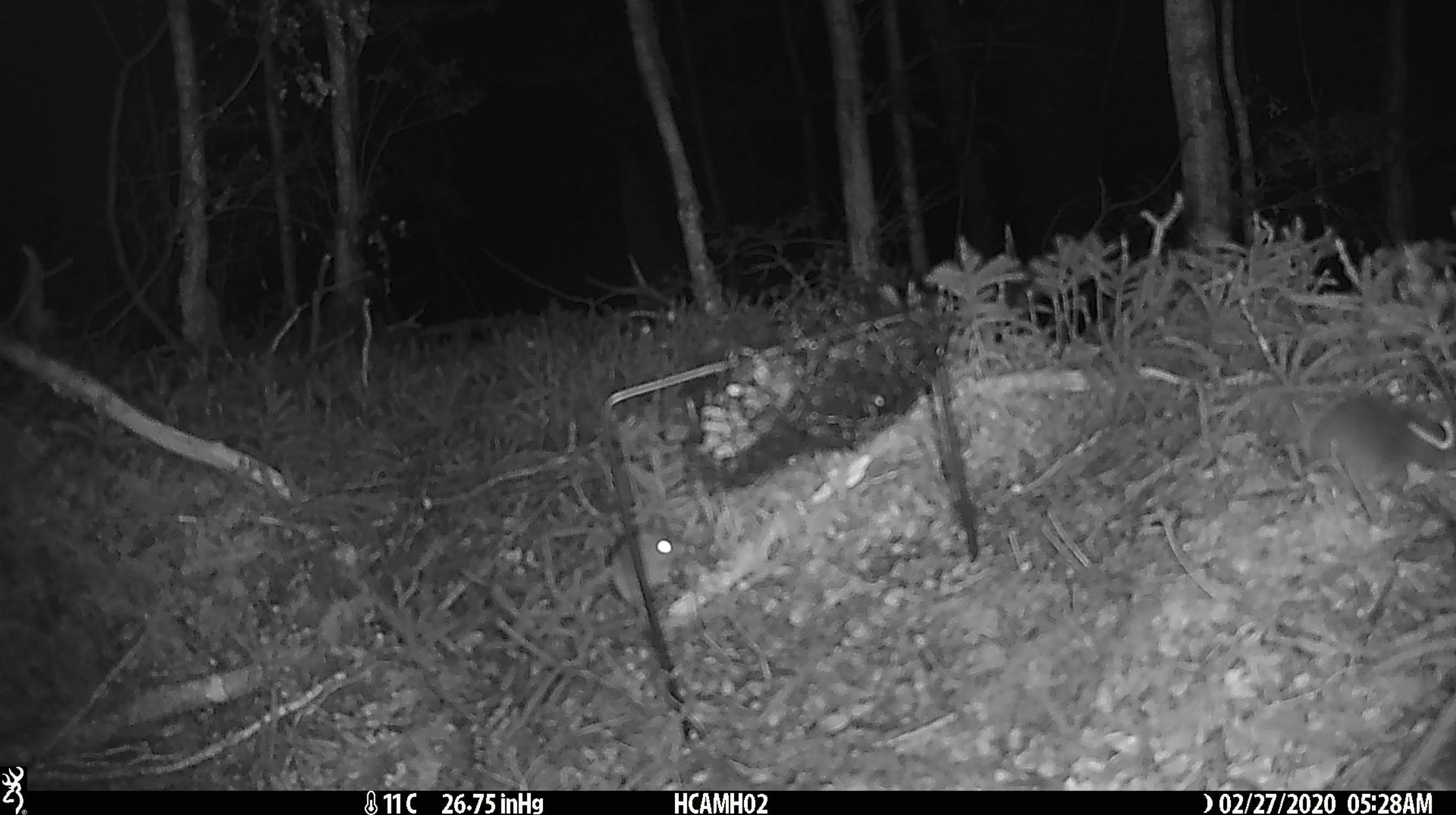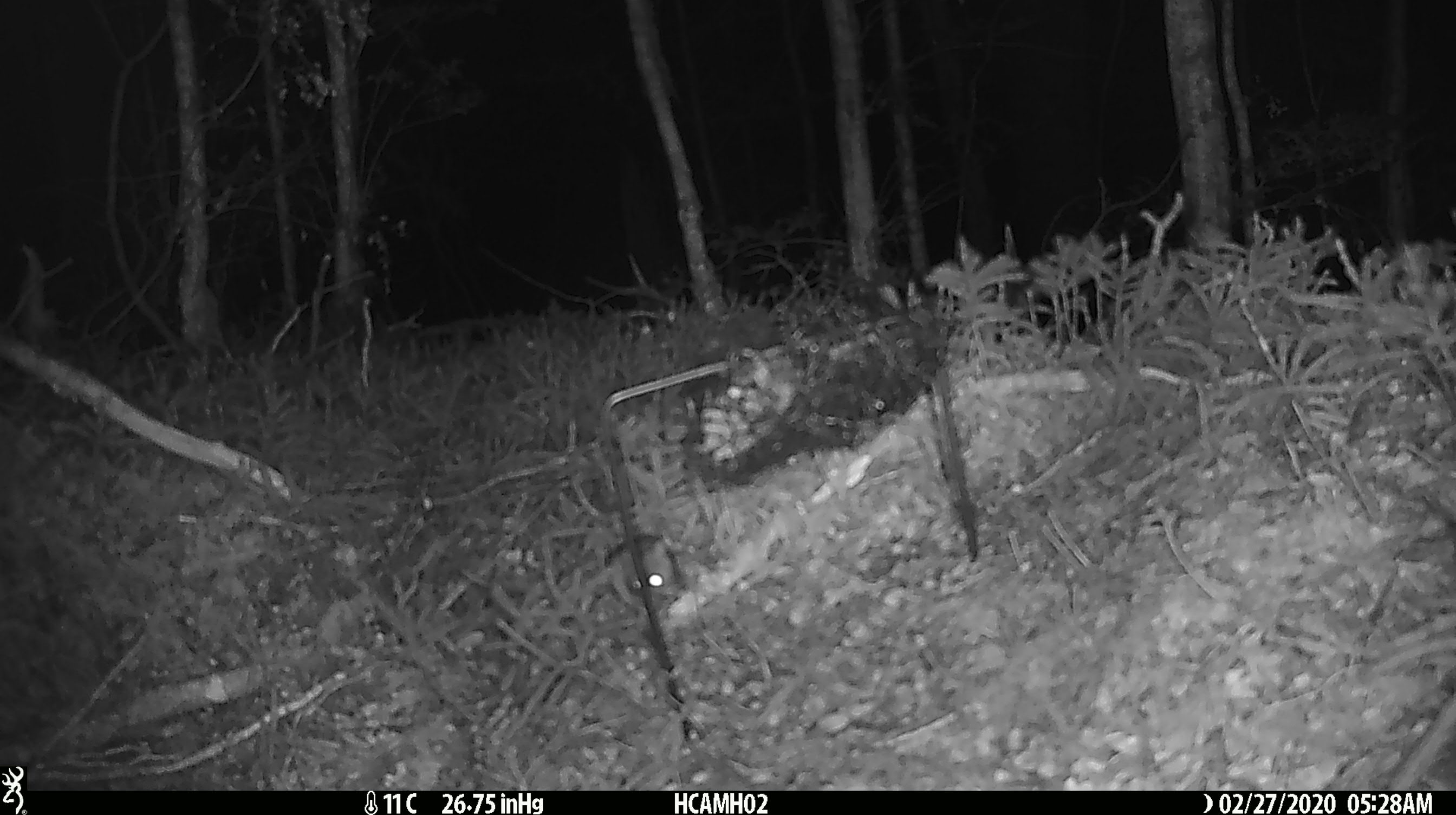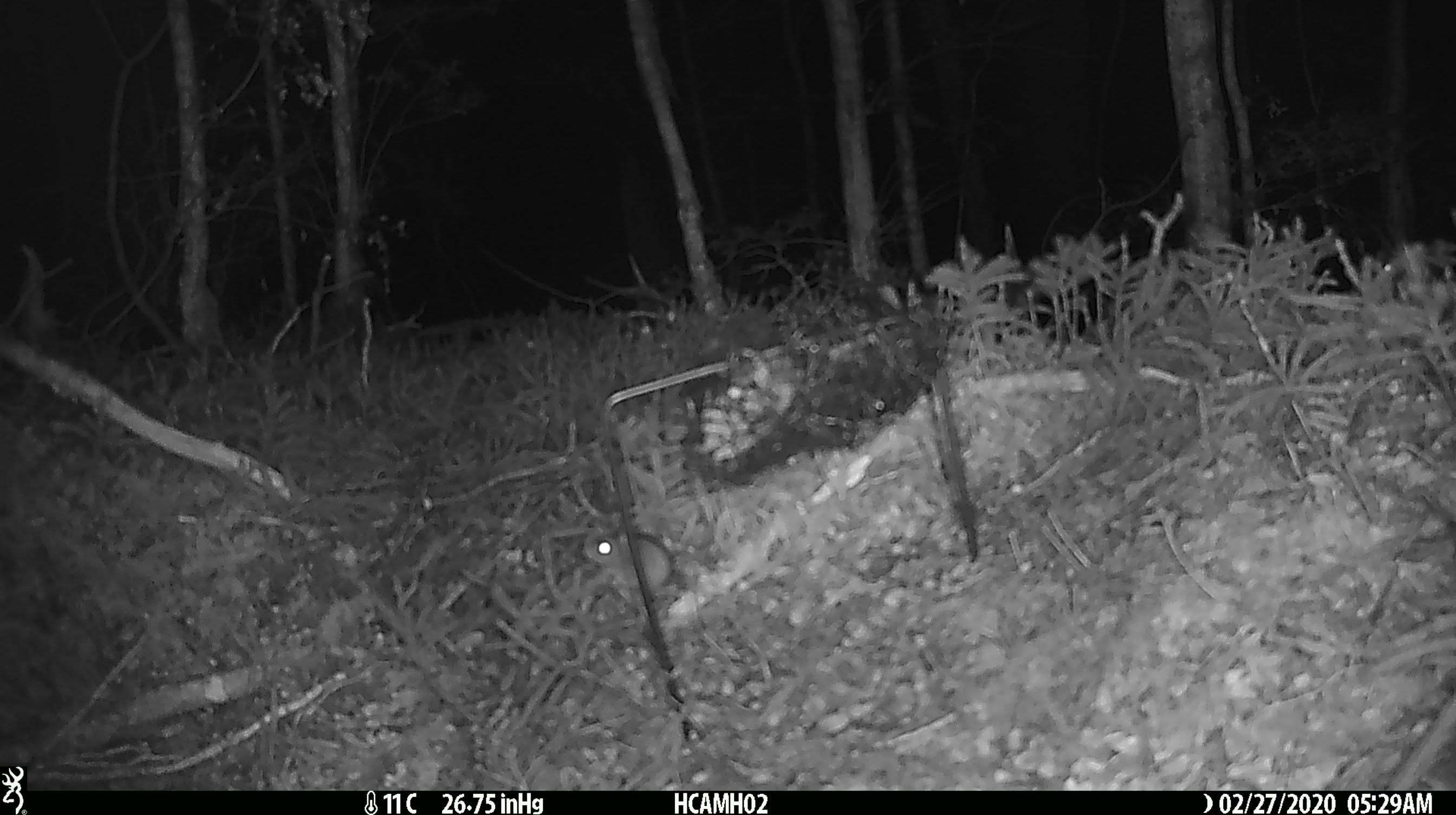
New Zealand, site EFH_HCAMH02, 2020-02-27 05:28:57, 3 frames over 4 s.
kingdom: Animalia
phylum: Chordata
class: Mammalia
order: Rodentia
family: Muridae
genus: Mus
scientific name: Mus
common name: mouse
Mouse (Mus).